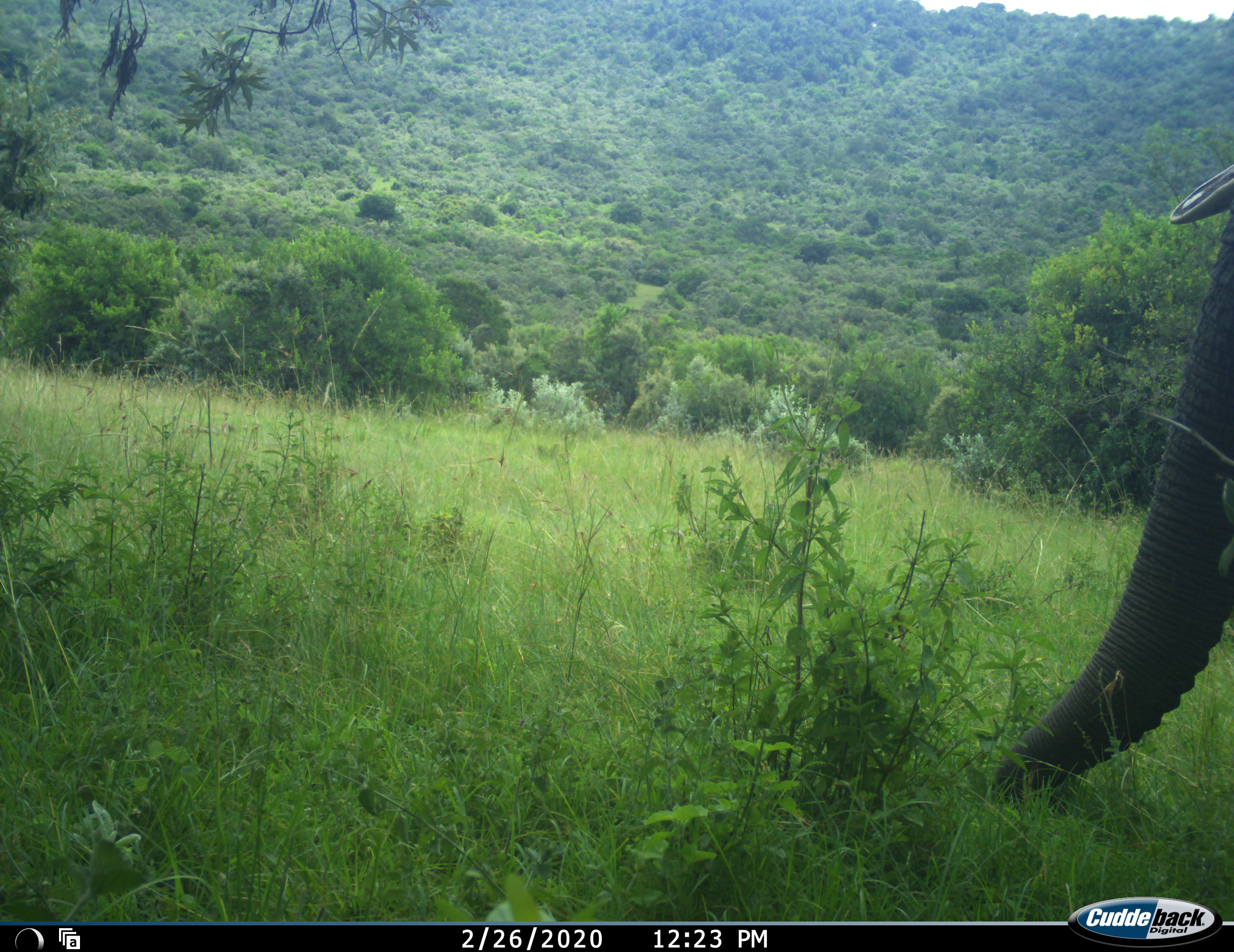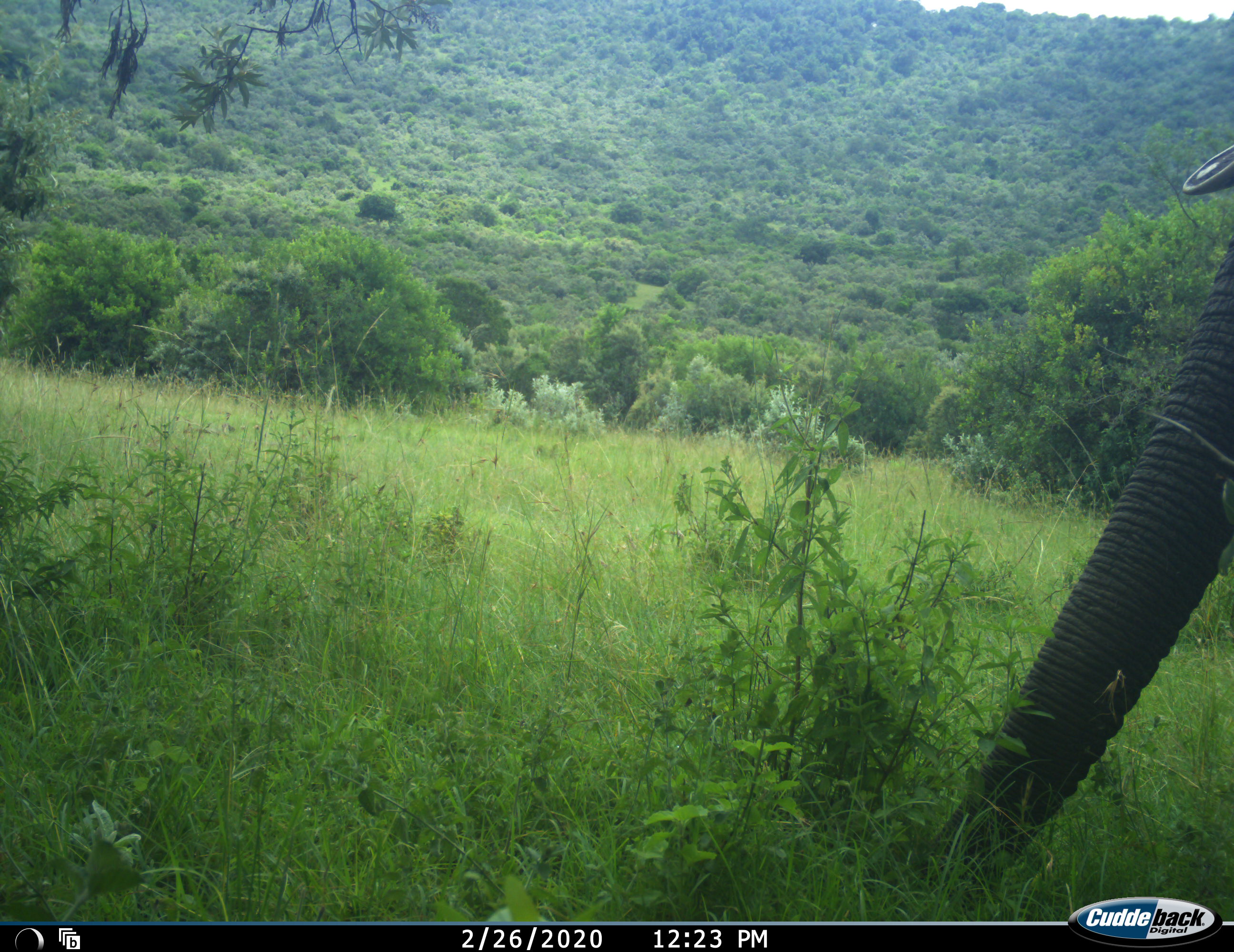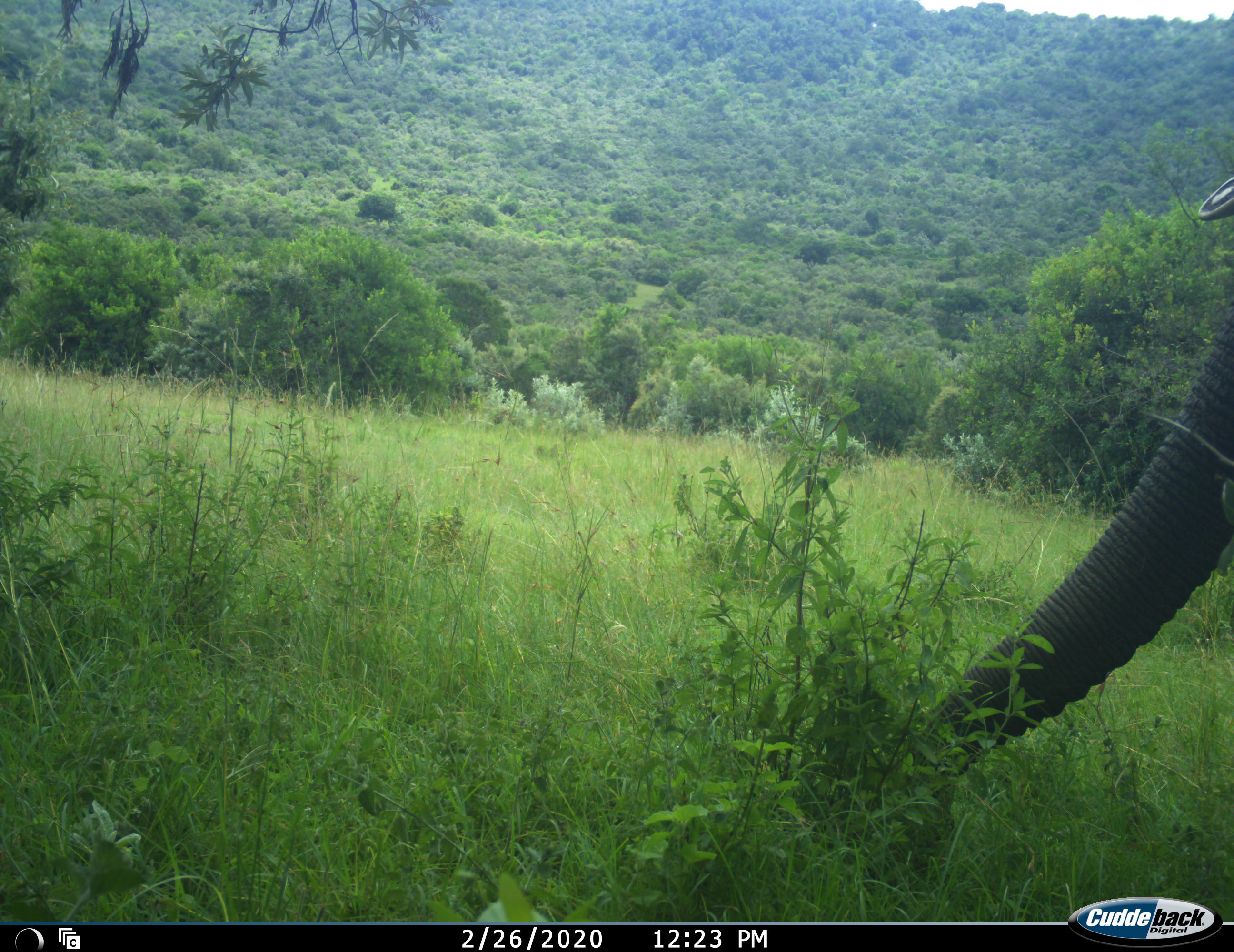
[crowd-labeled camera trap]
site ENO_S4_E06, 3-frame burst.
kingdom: Animalia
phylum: Chordata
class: Mammalia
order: Proboscidea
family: Elephantidae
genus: Loxodonta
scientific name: Loxodonta africana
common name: african bush elephant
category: elephant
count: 1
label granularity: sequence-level